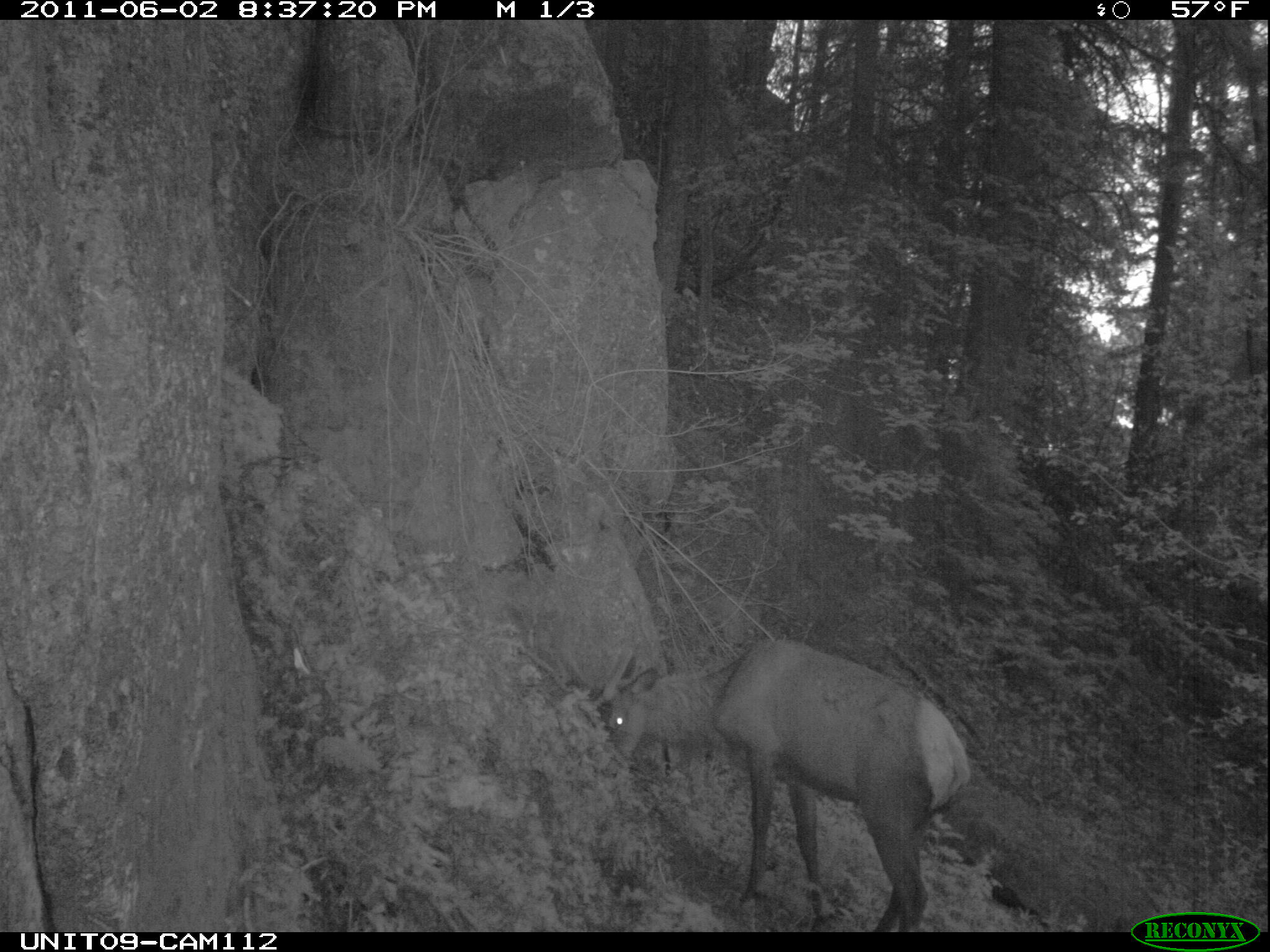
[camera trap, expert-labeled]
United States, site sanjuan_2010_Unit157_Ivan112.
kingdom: Animalia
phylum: Chordata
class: Mammalia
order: Artiodactyla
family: Cervidae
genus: Cervus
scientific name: Cervus elaphus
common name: red deer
Cervus elaphus (red deer).